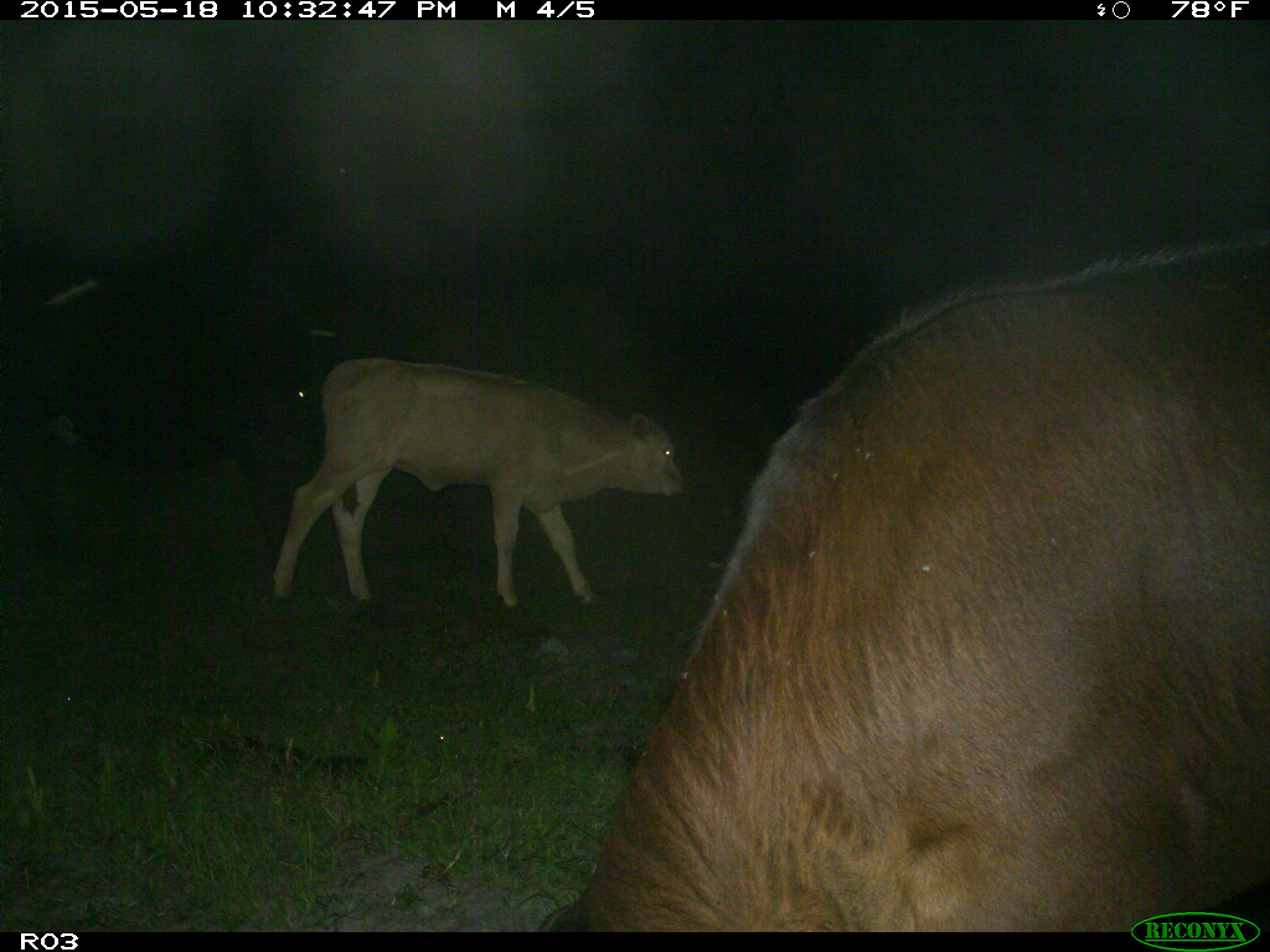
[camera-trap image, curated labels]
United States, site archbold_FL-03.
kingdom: Animalia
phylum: Chordata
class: Mammalia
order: Artiodactyla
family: Bovidae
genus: Bos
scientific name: Bos taurus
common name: domestic cow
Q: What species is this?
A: Bos taurus (domestic cow).